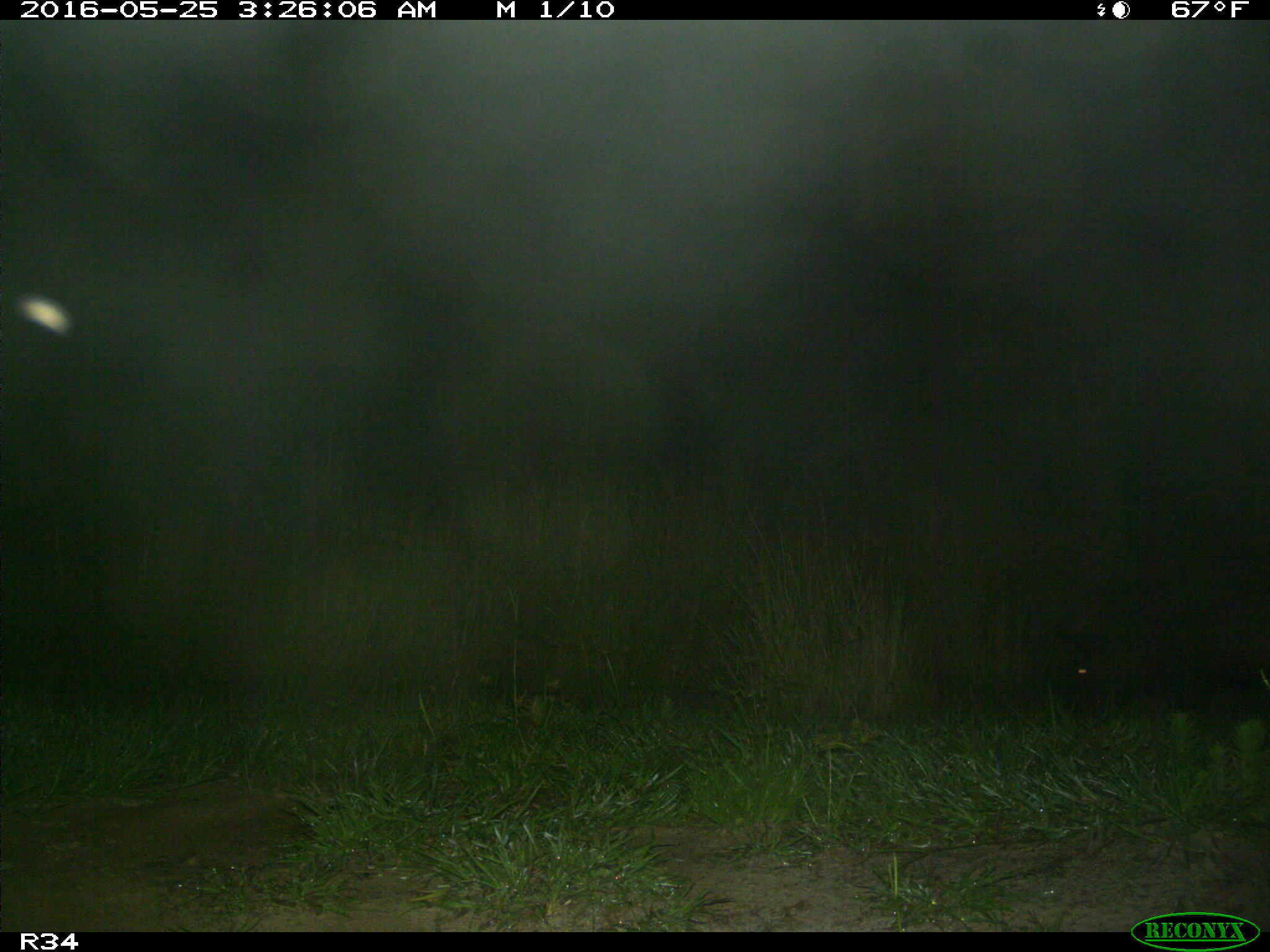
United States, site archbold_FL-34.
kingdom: Animalia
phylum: Chordata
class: Mammalia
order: Artiodactyla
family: Suidae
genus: Sus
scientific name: Sus scrofa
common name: wild boar